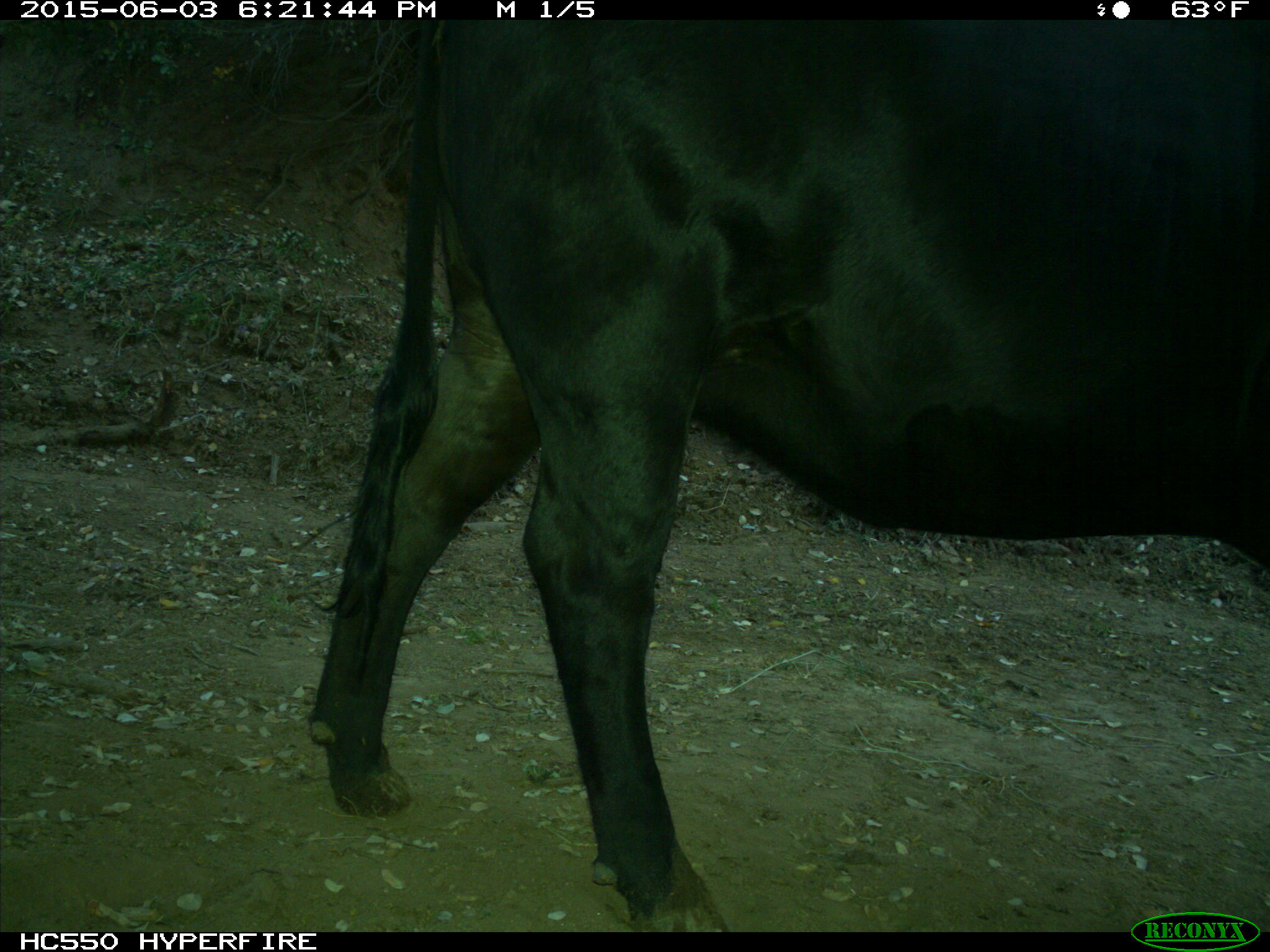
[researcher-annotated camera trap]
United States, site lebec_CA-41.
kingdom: Animalia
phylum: Chordata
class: Mammalia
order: Artiodactyla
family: Bovidae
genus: Bos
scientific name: Bos taurus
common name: domestic cow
Bos taurus (domestic cow).